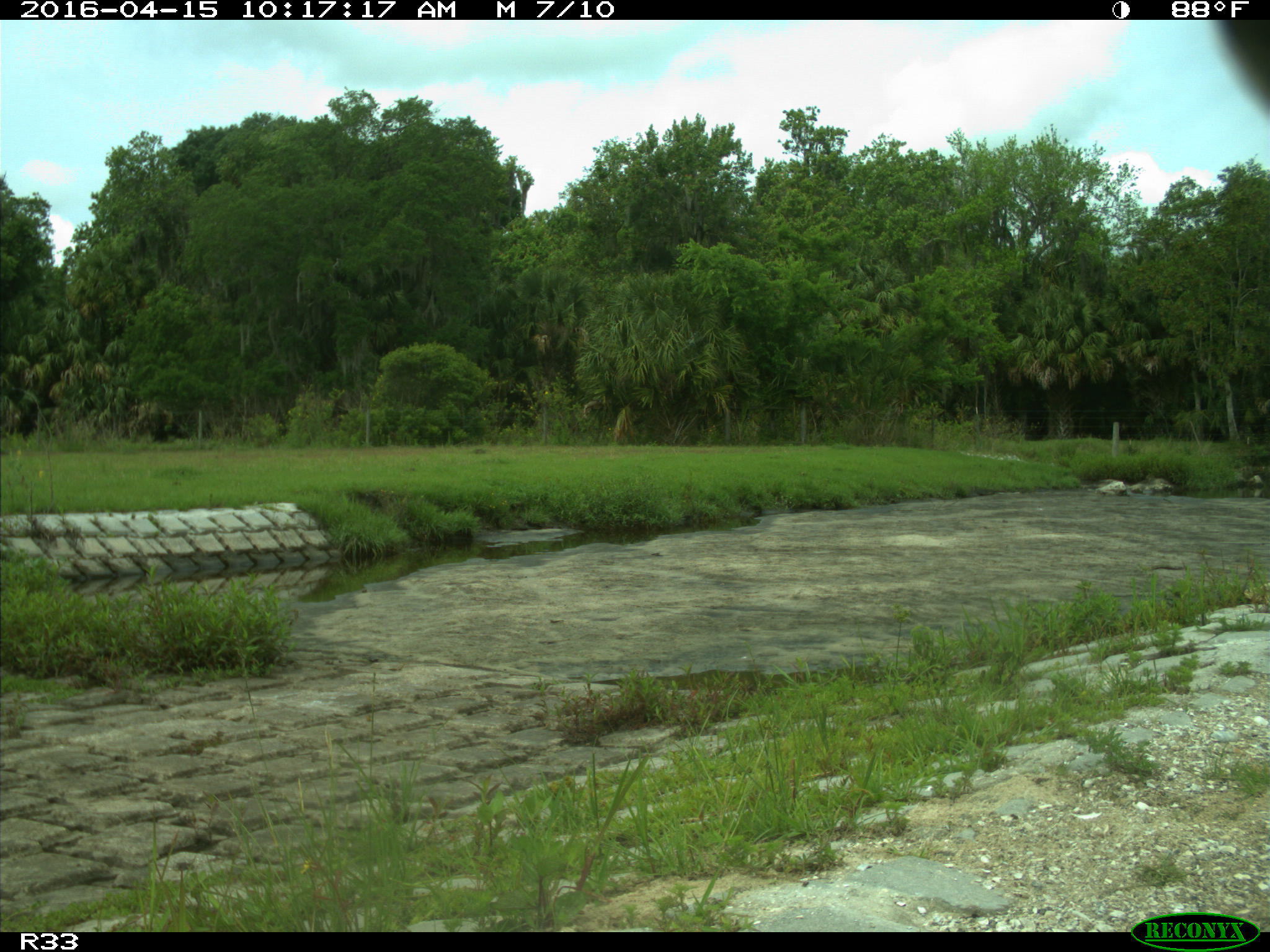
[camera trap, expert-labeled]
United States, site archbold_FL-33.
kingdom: Animalia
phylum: Chordata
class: Mammalia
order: Artiodactyla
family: Bovidae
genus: Bos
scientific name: Bos taurus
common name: domestic cow